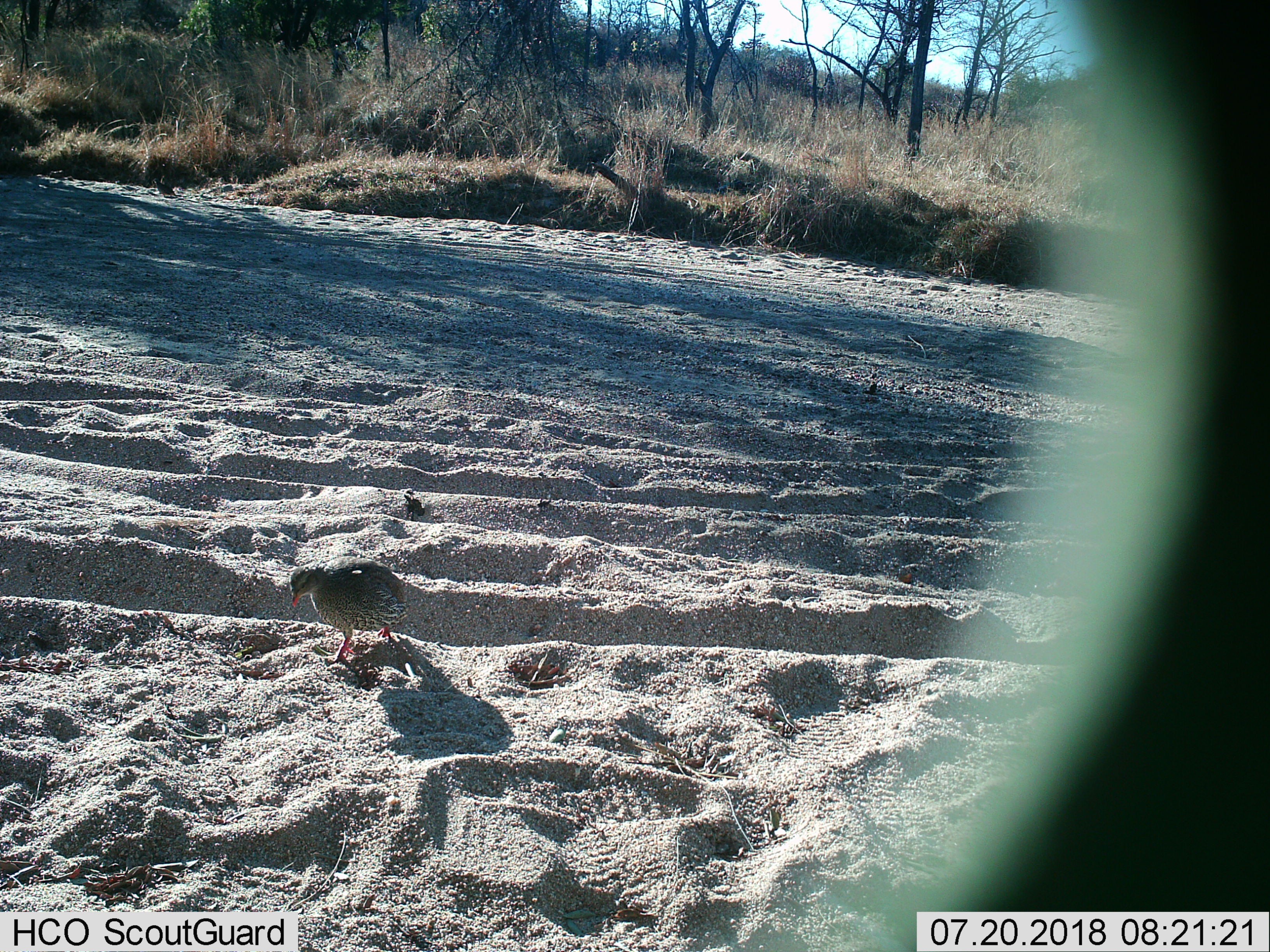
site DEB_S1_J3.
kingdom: Animalia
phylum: Chordata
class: Aves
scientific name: Aves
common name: bird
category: birdother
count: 1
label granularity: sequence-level